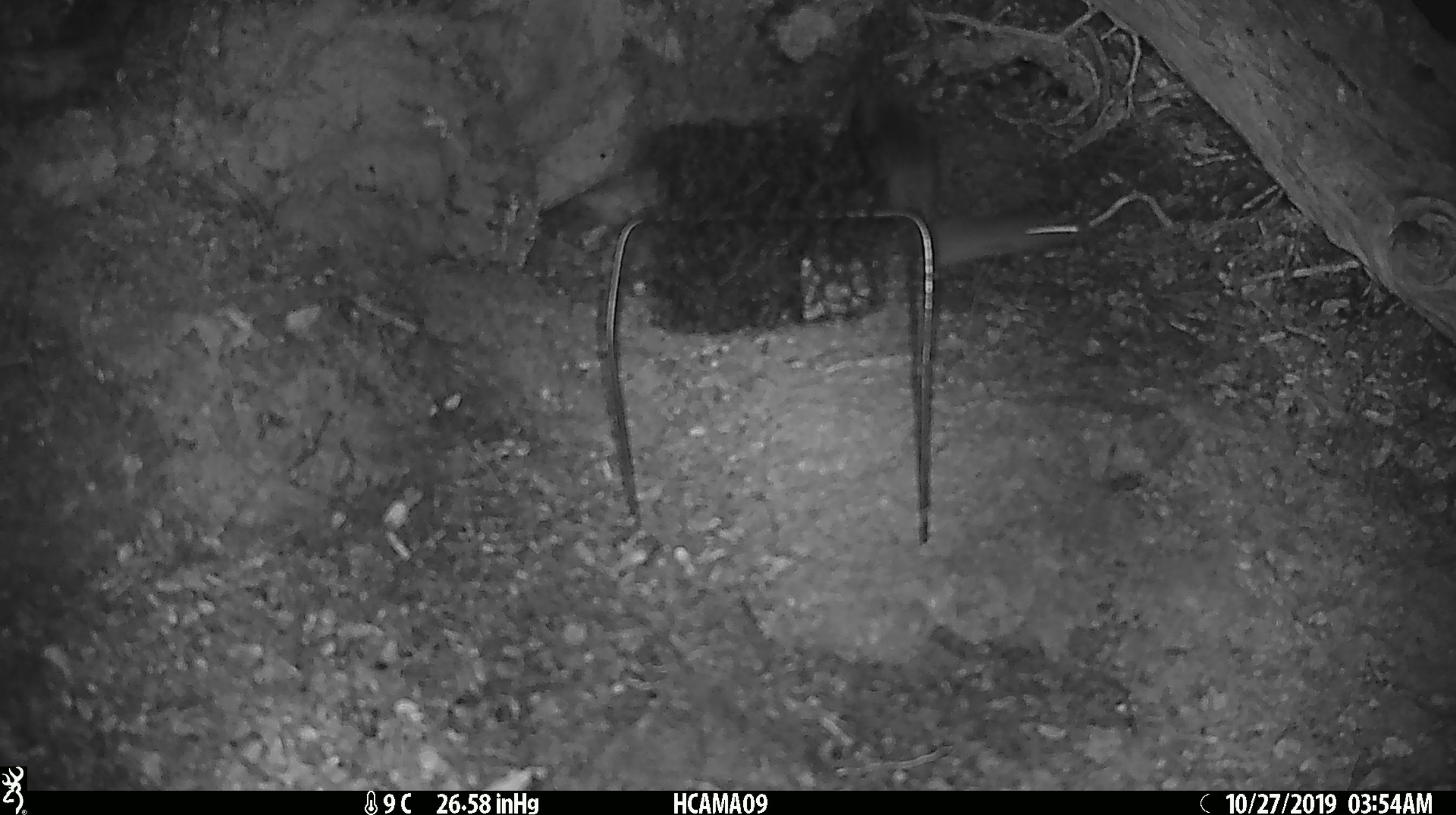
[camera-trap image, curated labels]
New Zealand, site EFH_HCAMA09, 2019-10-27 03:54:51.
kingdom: Animalia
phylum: Chordata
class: Mammalia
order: Rodentia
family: Muridae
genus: Mus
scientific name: Mus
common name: mouse